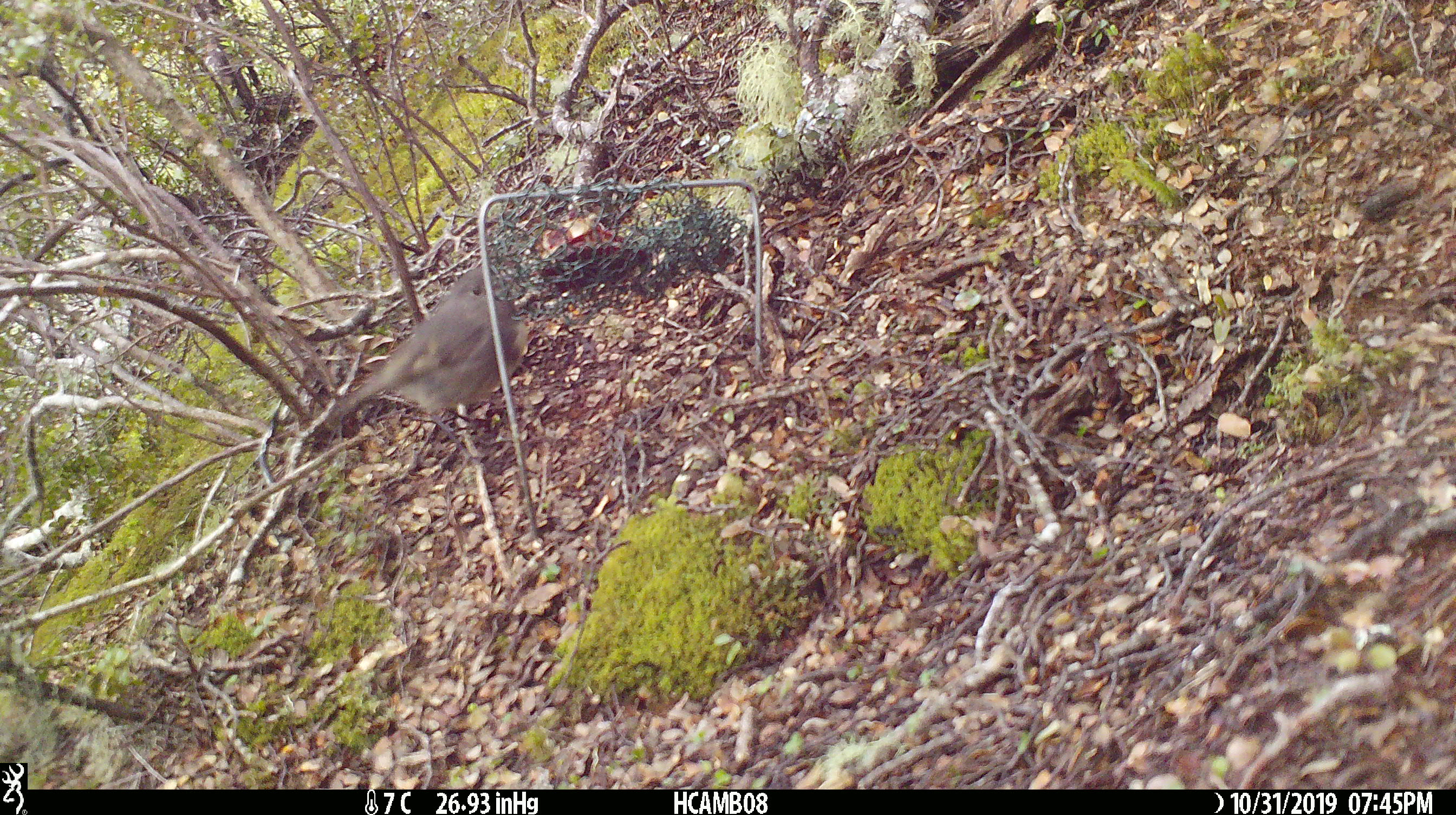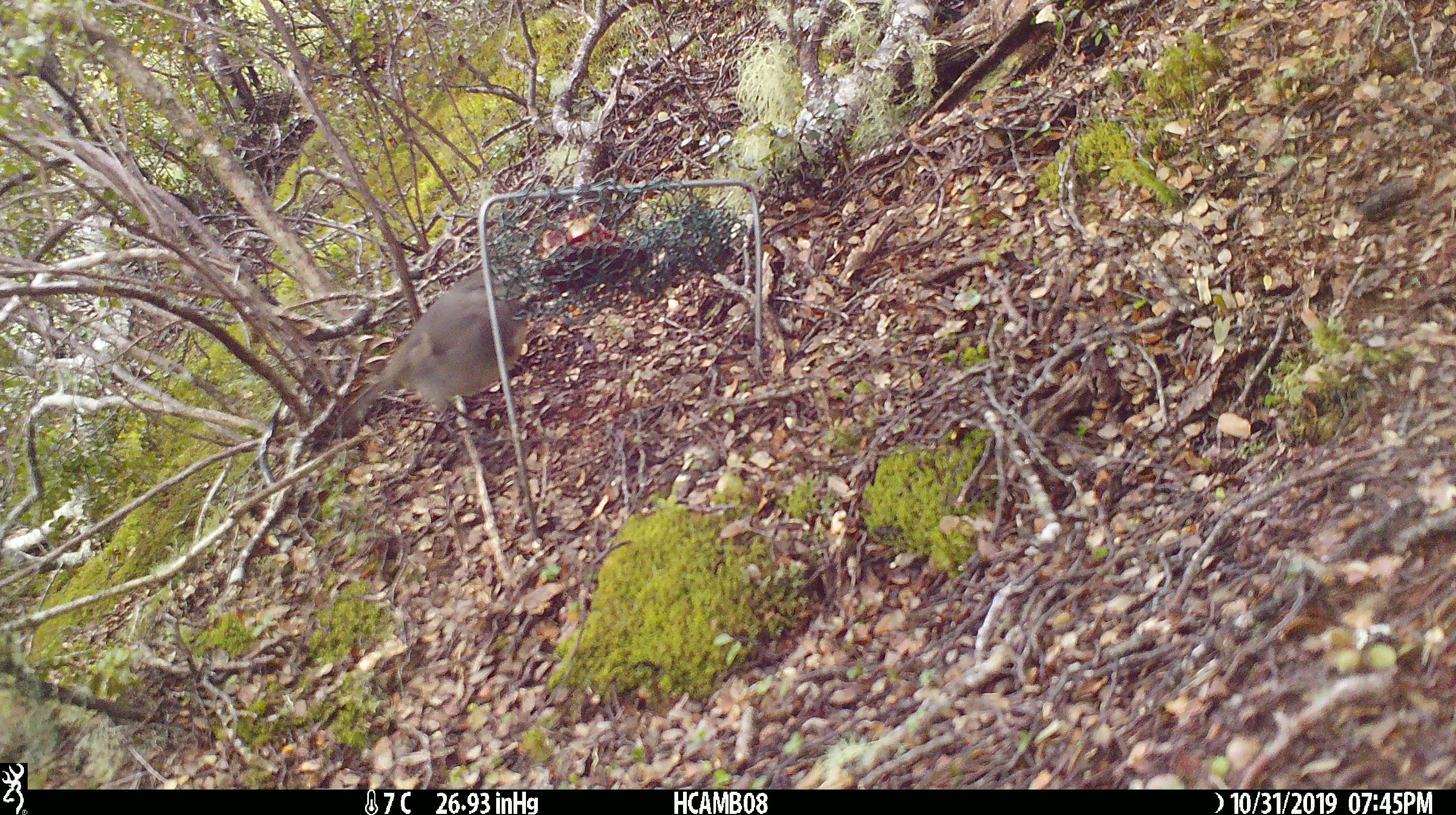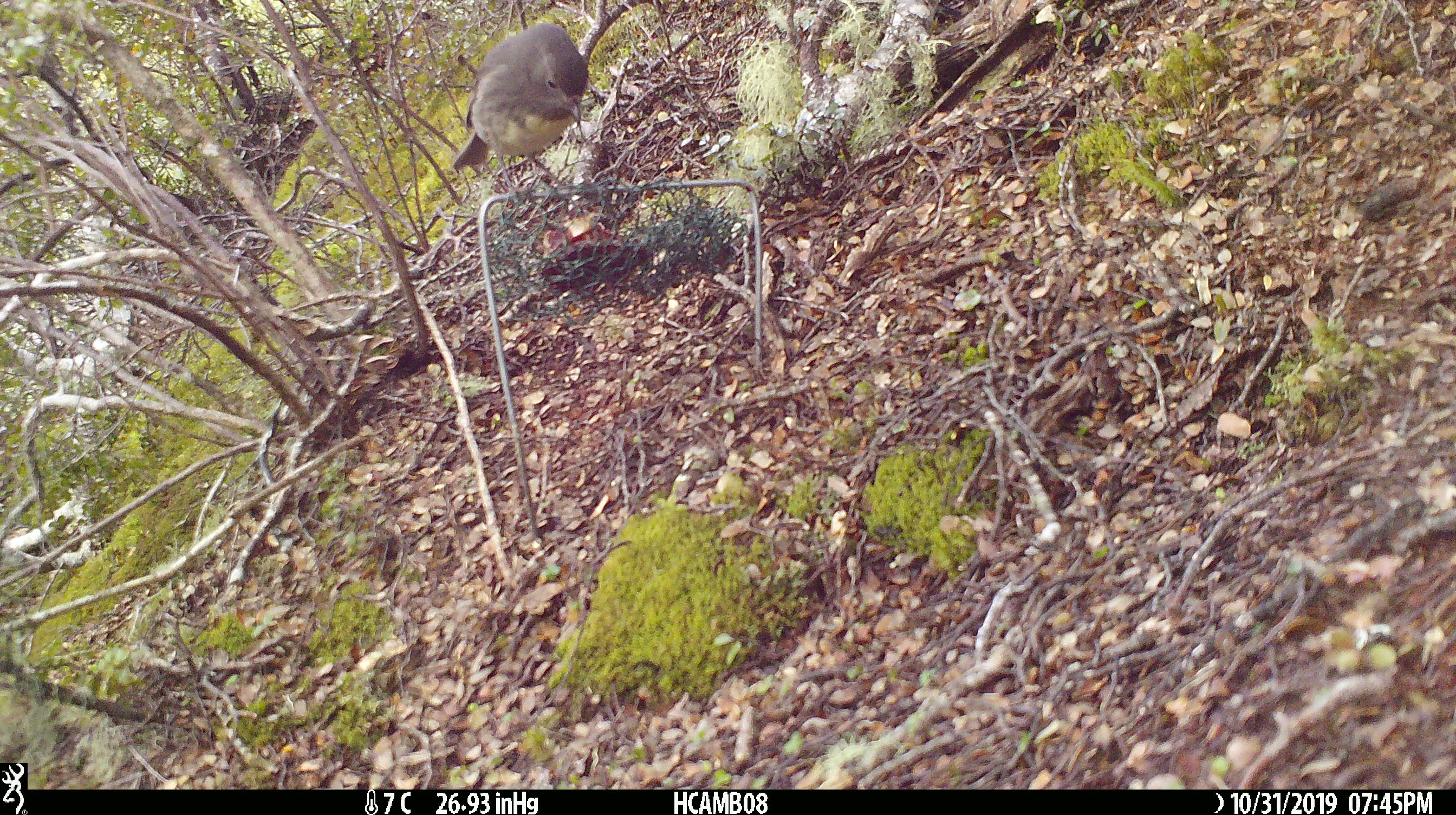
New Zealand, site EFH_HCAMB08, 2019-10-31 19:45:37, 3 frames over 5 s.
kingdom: Animalia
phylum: Chordata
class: Aves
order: Passeriformes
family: Petroicidae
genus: Petroica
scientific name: Petroica australis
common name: new zealand robin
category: robin